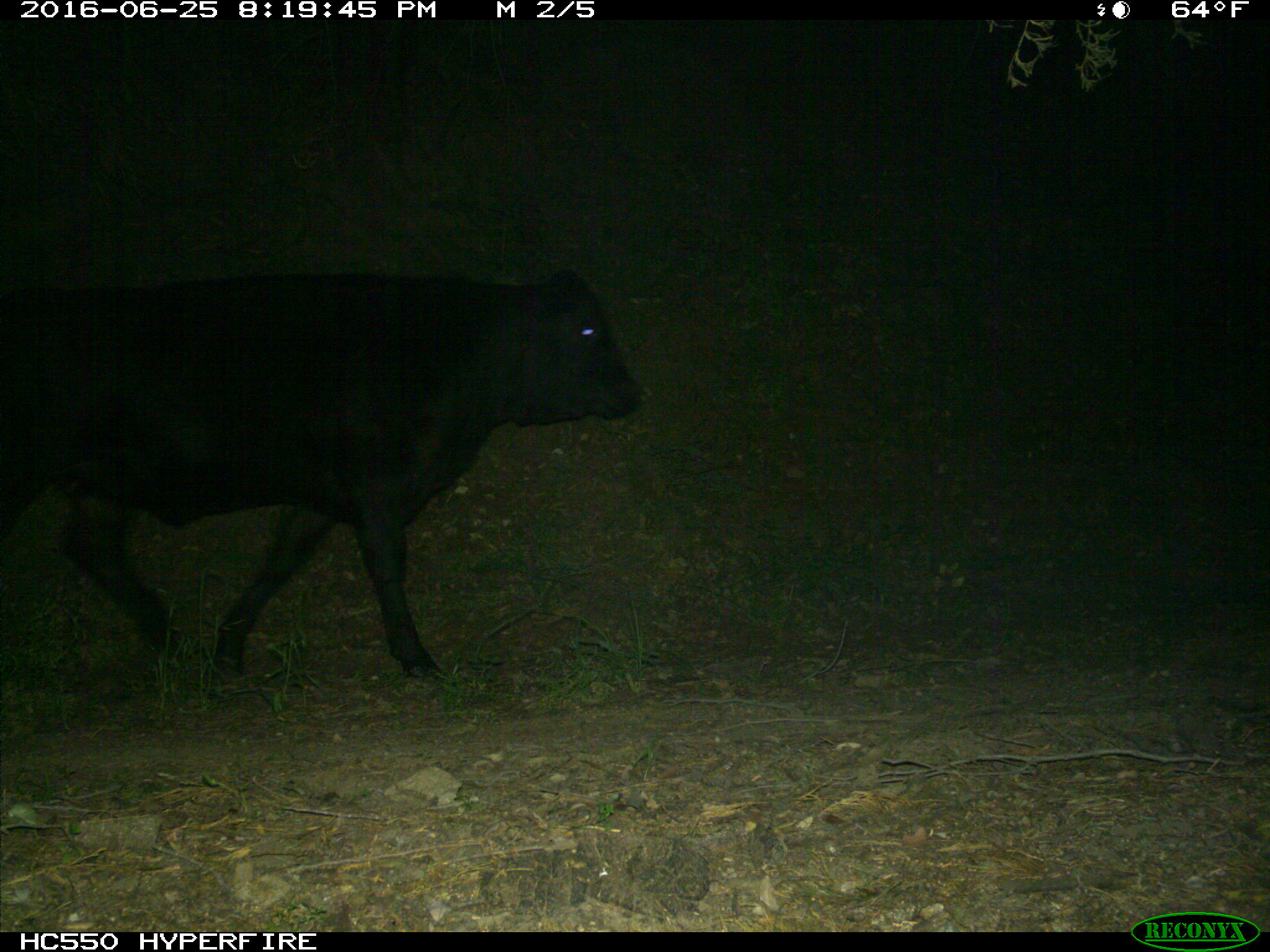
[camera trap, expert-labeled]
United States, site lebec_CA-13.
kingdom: Animalia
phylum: Chordata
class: Mammalia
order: Artiodactyla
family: Bovidae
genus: Bos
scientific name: Bos taurus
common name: domestic cow